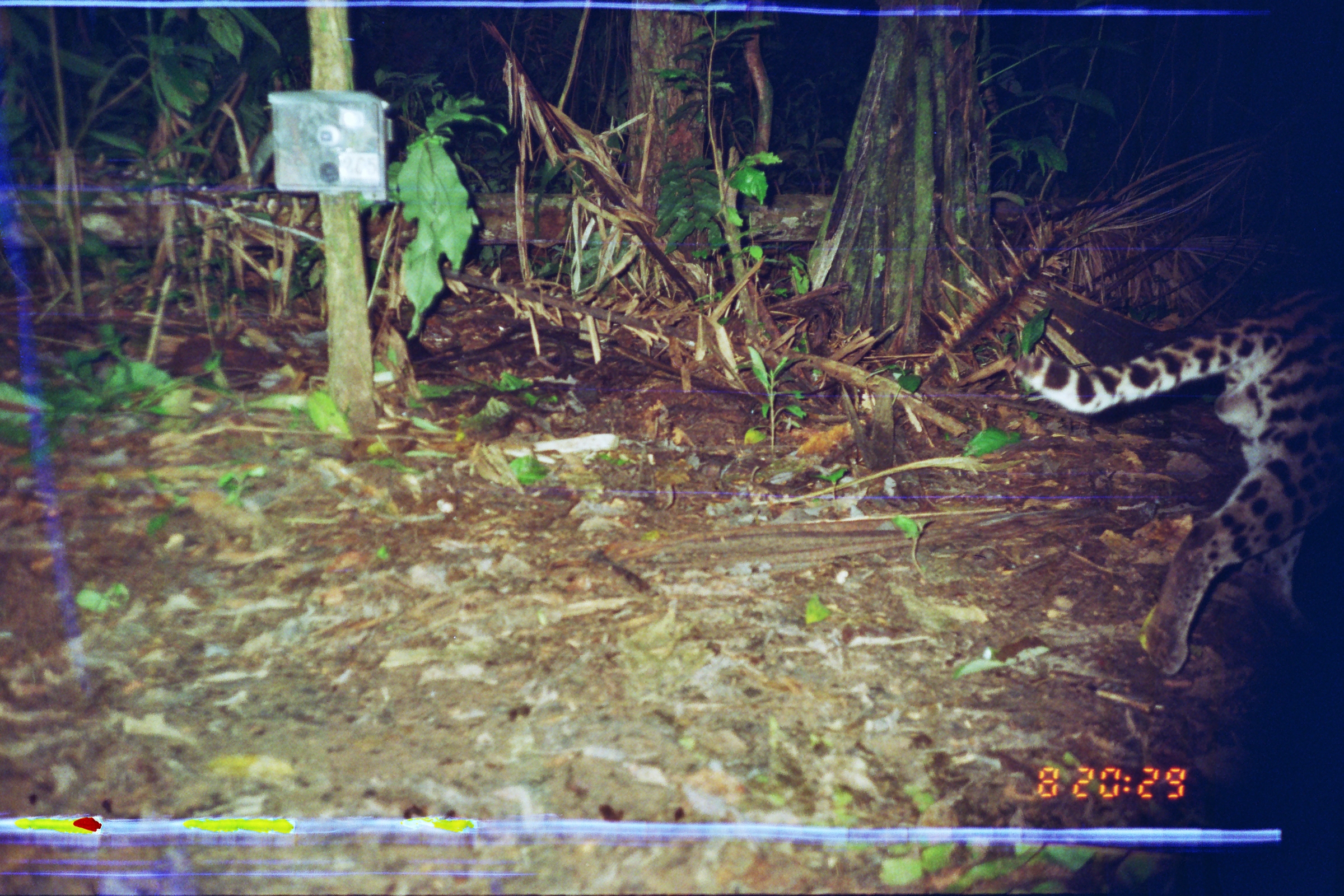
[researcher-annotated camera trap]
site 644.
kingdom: Animalia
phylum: Chordata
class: Mammalia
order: Carnivora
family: Felidae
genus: Leopardus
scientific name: Leopardus pardalis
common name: ocelot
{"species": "Leopardus pardalis (ocelot)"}